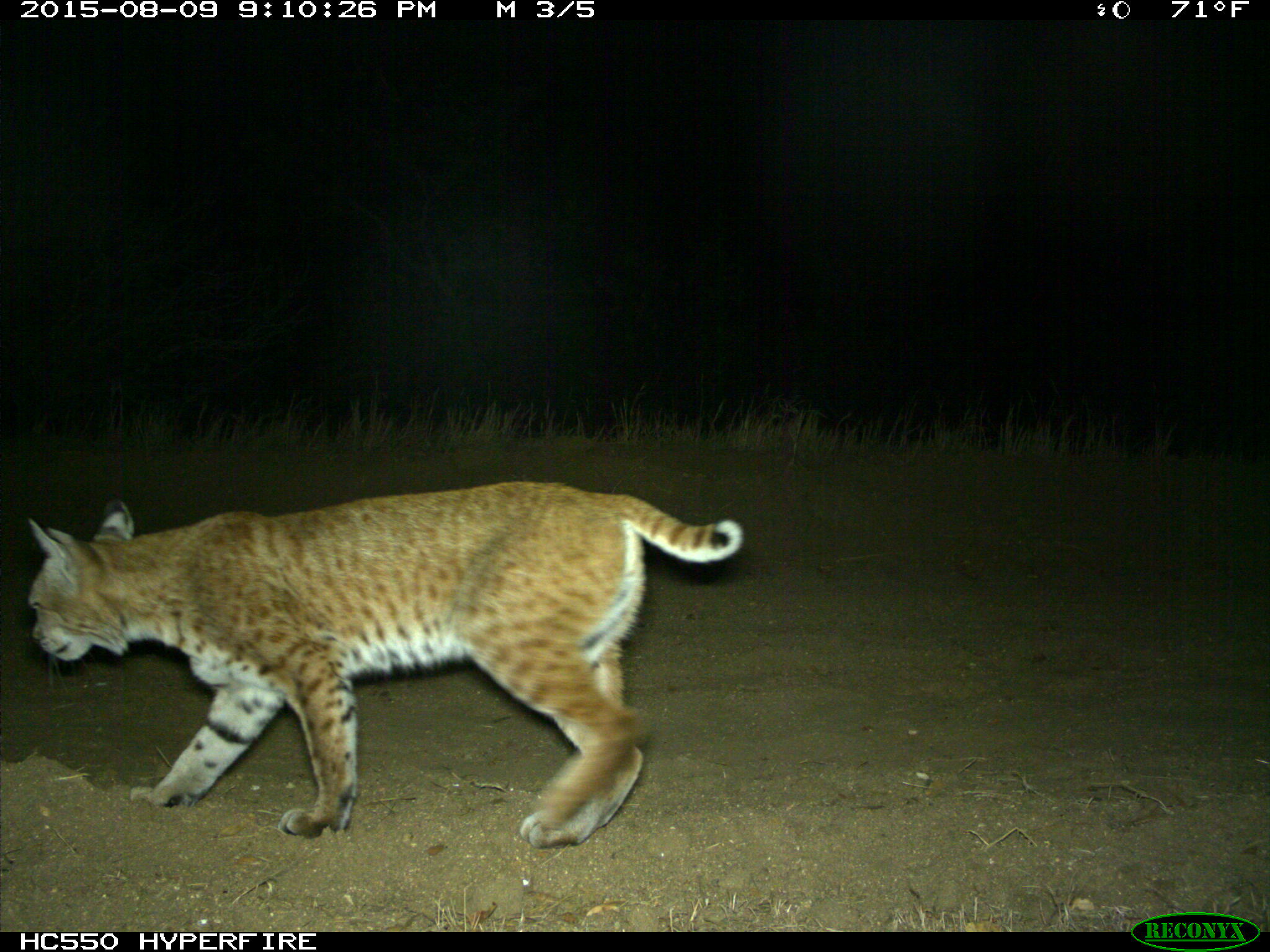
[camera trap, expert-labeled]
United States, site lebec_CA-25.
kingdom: Animalia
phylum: Chordata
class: Mammalia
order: Carnivora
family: Felidae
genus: Lynx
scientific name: Lynx rufus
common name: bobcat